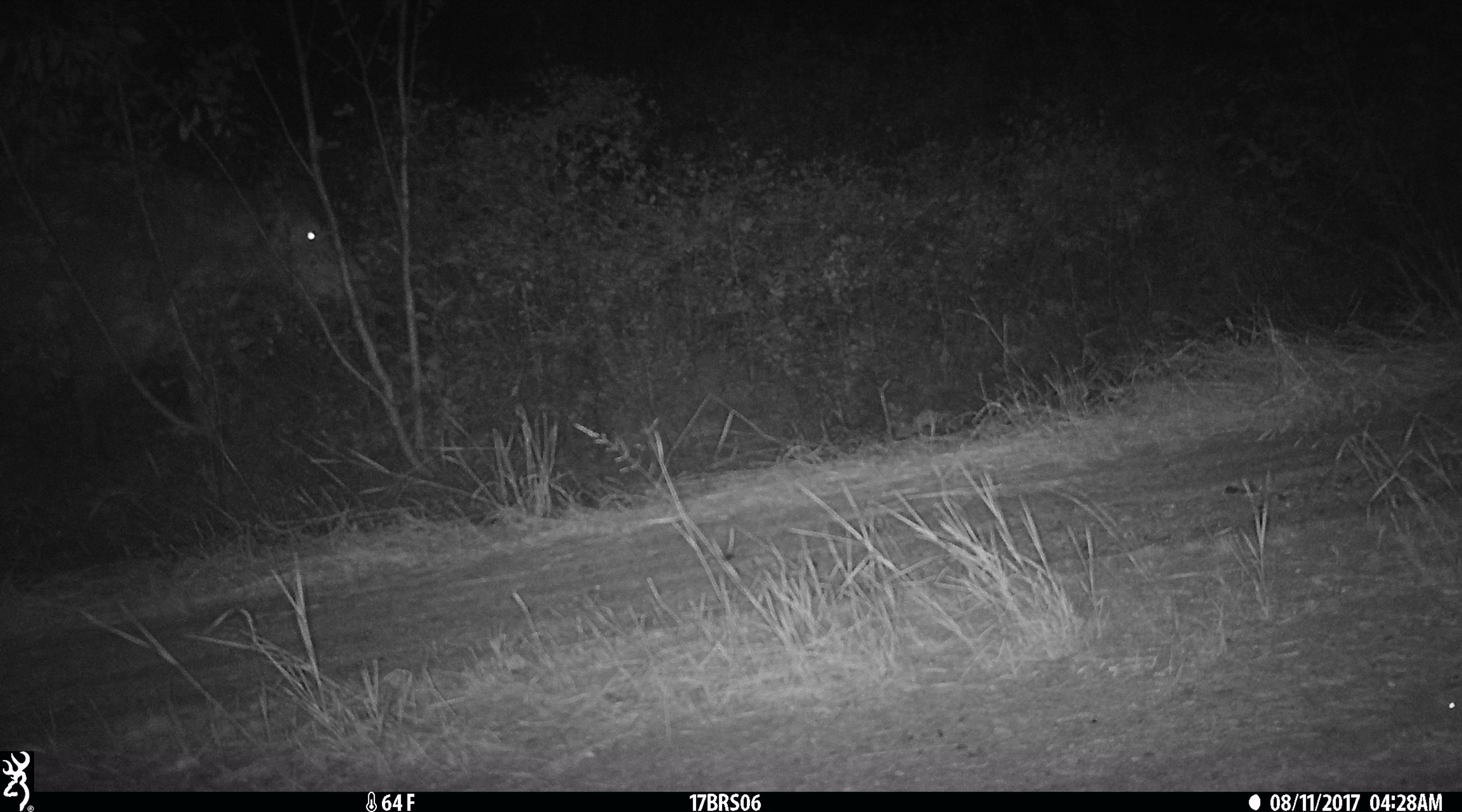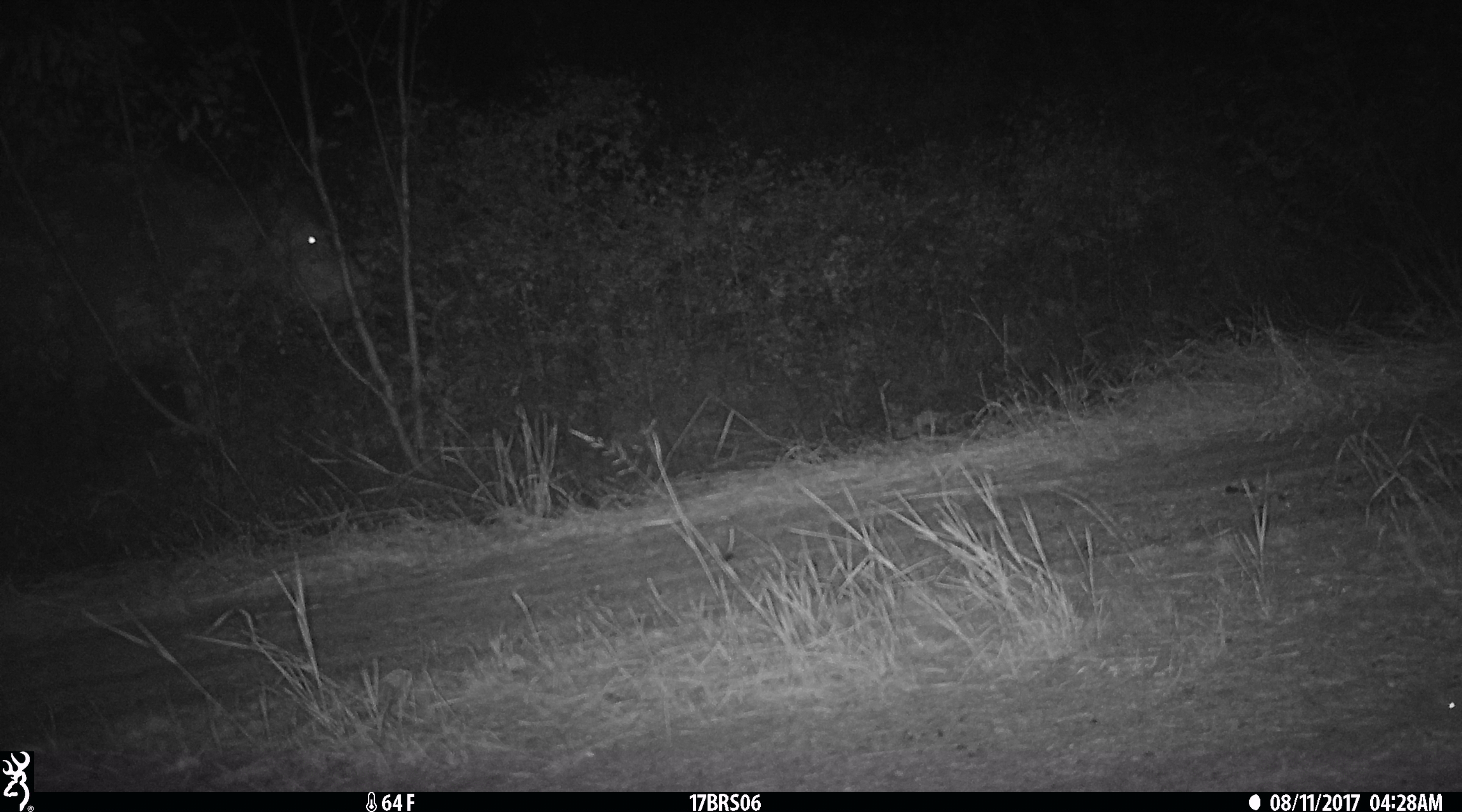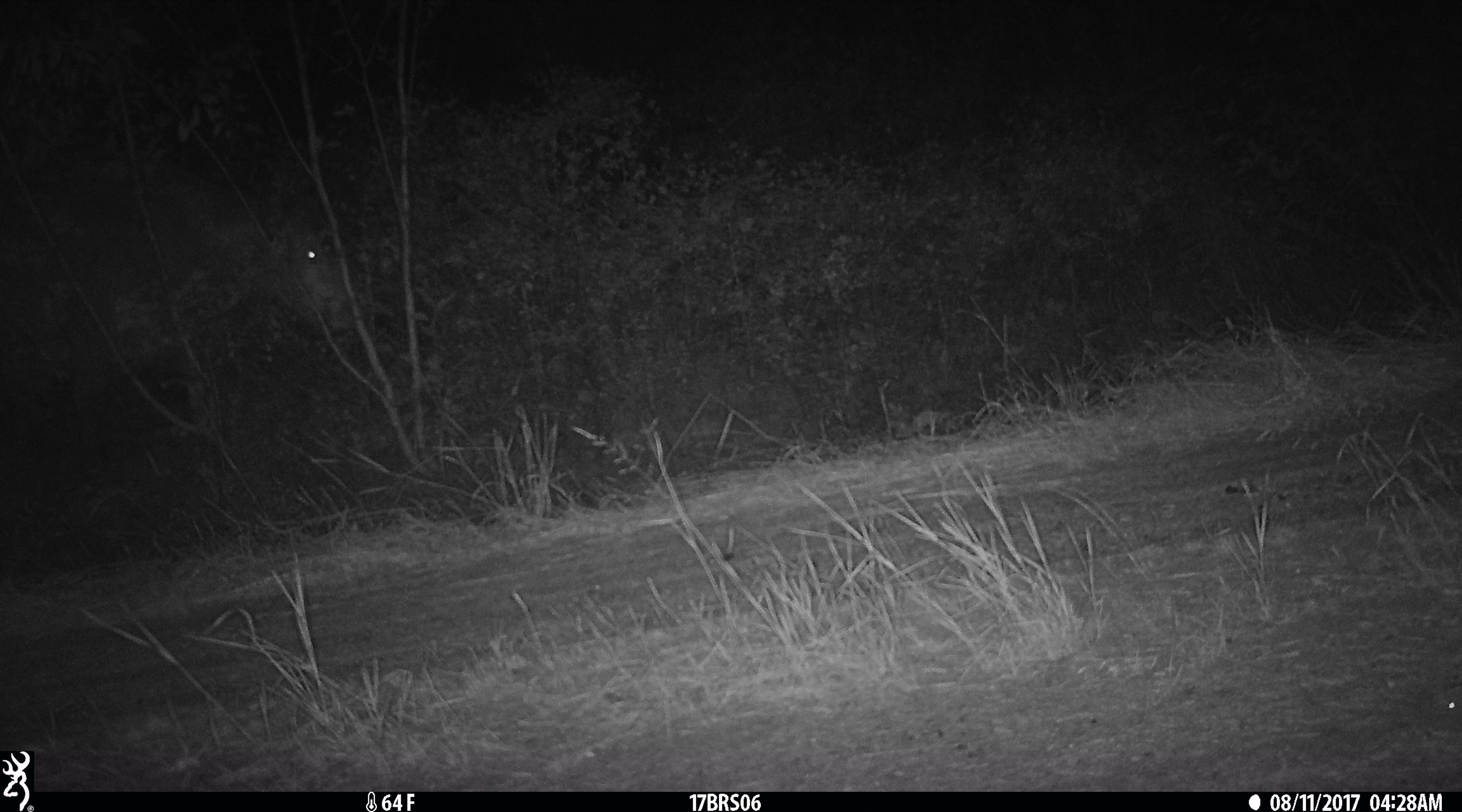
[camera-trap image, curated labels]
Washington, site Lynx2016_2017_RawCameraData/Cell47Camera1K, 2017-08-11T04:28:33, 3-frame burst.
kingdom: Animalia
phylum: Chordata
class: Mammalia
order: Artiodactyla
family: Bovidae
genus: Bos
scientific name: Bos taurus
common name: domestic cattle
Domestic cattle (Bos taurus). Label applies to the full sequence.